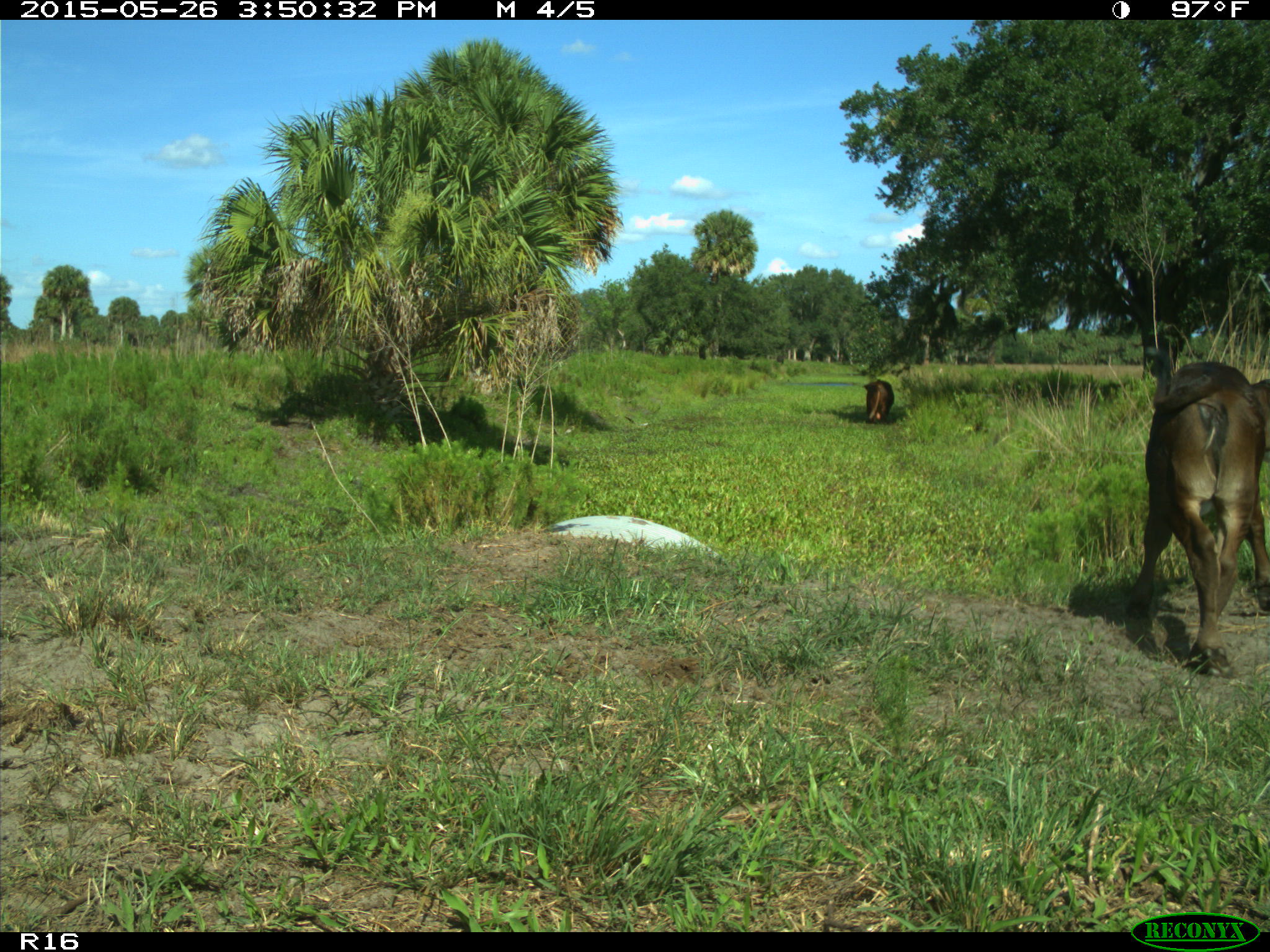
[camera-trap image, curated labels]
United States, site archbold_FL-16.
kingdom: Animalia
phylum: Chordata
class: Mammalia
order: Artiodactyla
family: Bovidae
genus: Bos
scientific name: Bos taurus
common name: domestic cow